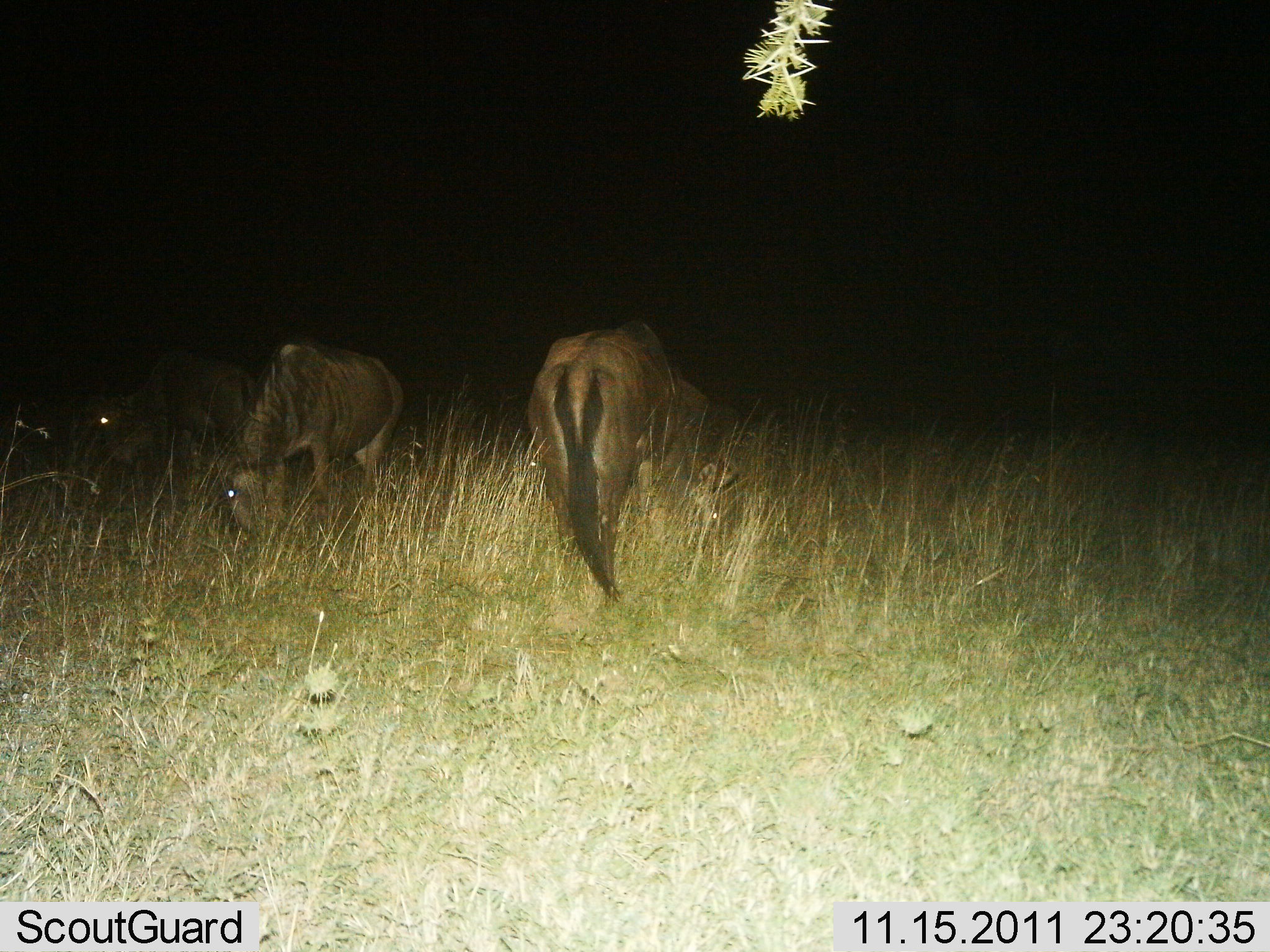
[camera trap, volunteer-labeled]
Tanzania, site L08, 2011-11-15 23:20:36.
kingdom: Animalia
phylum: Chordata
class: Mammalia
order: Artiodactyla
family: Bovidae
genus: Connochaetes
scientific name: Connochaetes taurinus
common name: blue wildebeest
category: wildebeest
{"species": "wildebeest (blue wildebeest) (Connochaetes taurinus)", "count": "3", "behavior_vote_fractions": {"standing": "27%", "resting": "0%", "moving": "0%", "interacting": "0%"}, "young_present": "0%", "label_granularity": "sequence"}